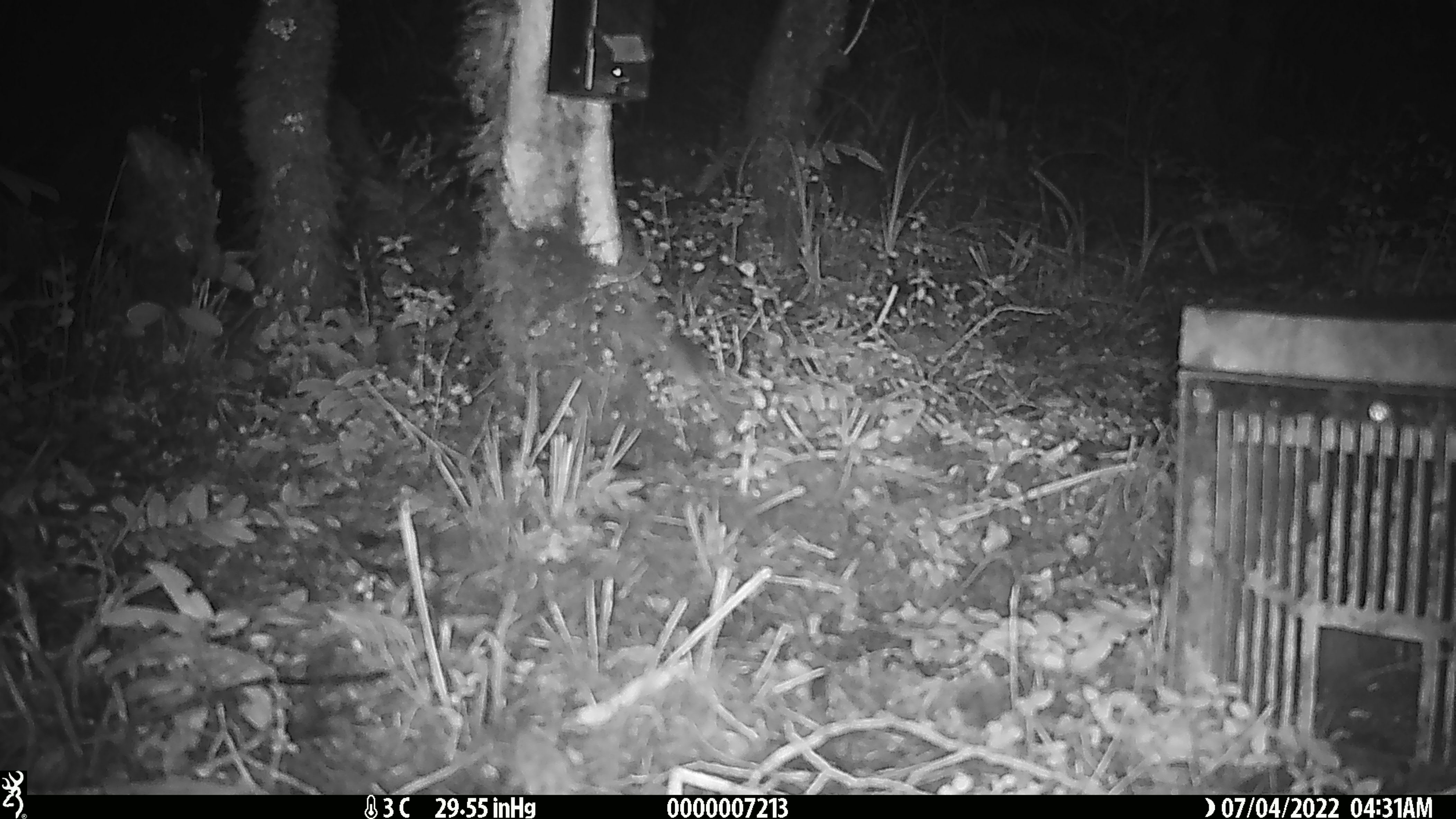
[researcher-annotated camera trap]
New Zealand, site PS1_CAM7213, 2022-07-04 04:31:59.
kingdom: Animalia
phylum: Chordata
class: Mammalia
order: Rodentia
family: Muridae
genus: Mus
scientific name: Mus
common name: mouse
Mouse (Mus).